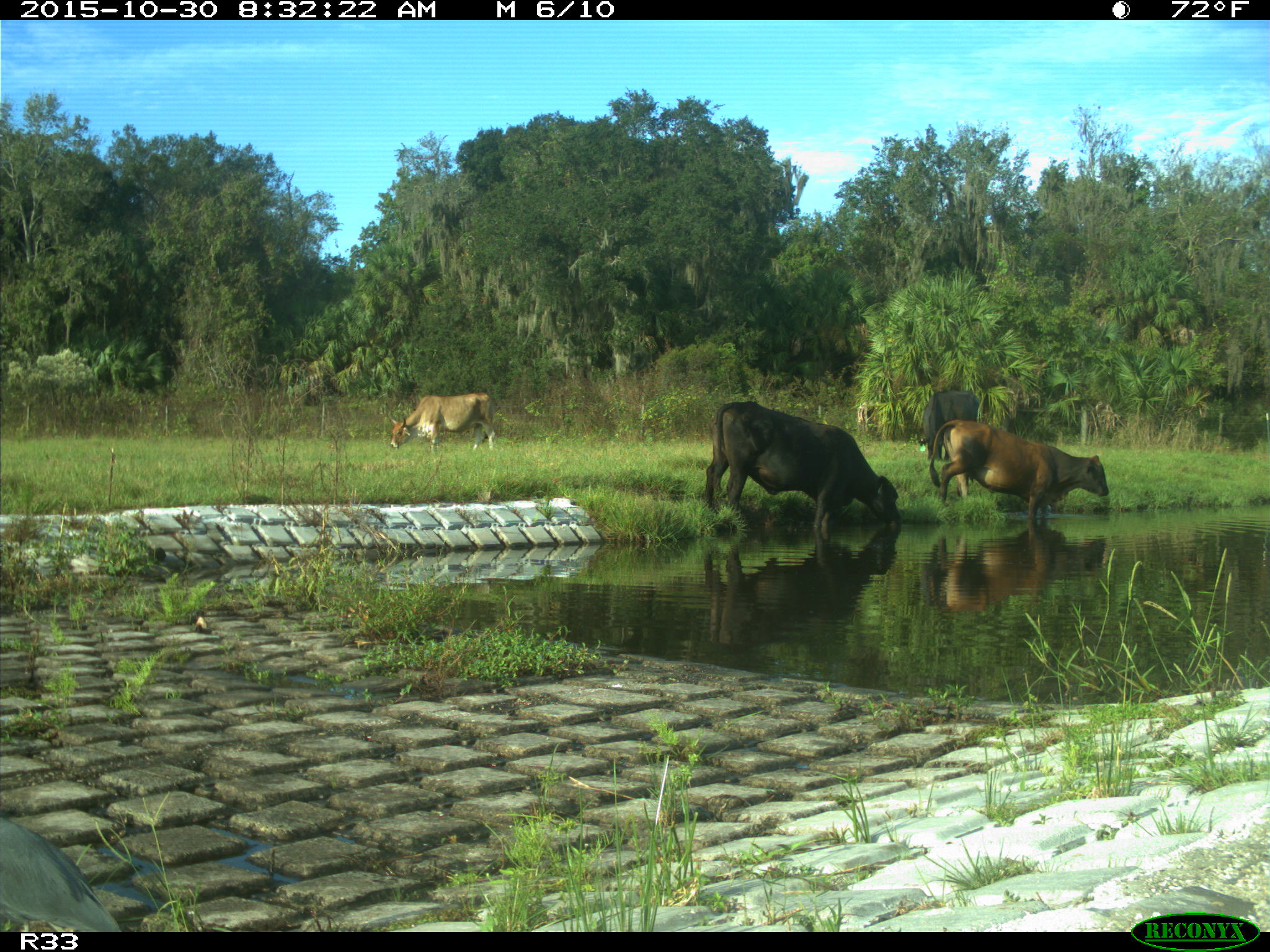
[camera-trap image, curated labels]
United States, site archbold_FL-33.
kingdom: Animalia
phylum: Chordata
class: Mammalia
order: Artiodactyla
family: Bovidae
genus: Bos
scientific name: Bos taurus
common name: domestic cow